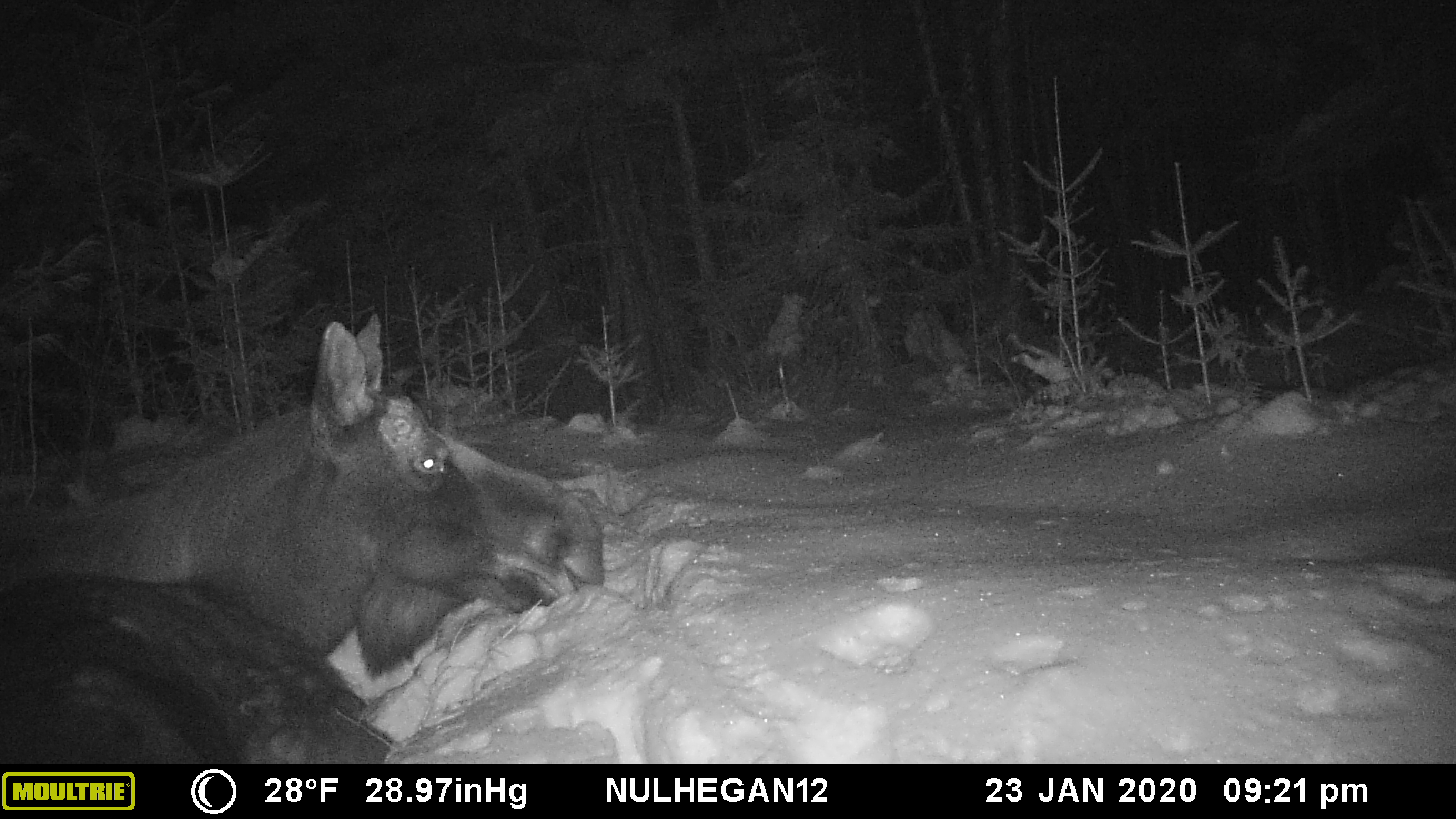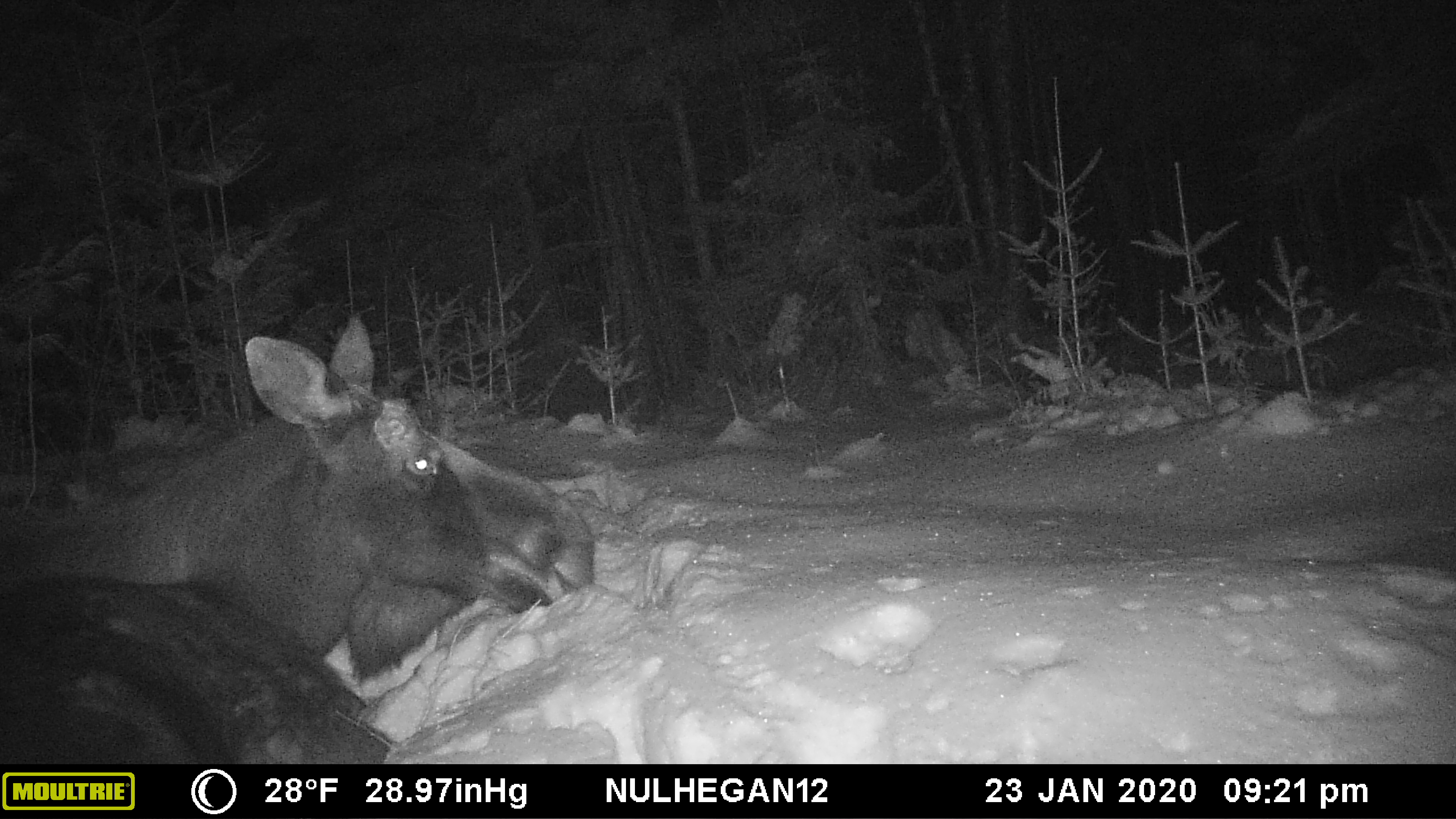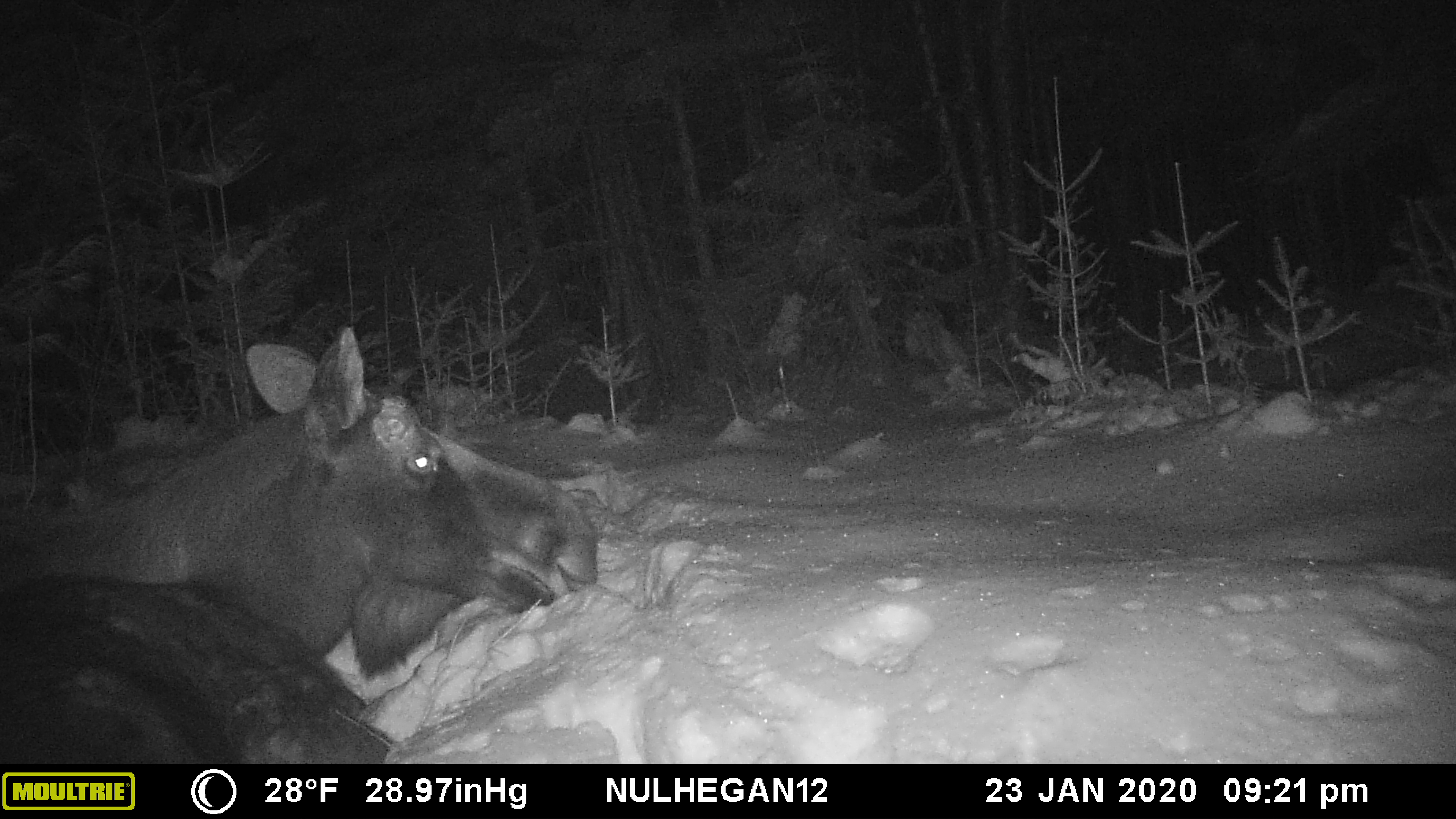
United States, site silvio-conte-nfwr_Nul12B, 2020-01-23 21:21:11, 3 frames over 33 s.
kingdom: Animalia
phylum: Chordata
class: Mammalia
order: Artiodactyla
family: Cervidae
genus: Alces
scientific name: Alces alces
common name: moose